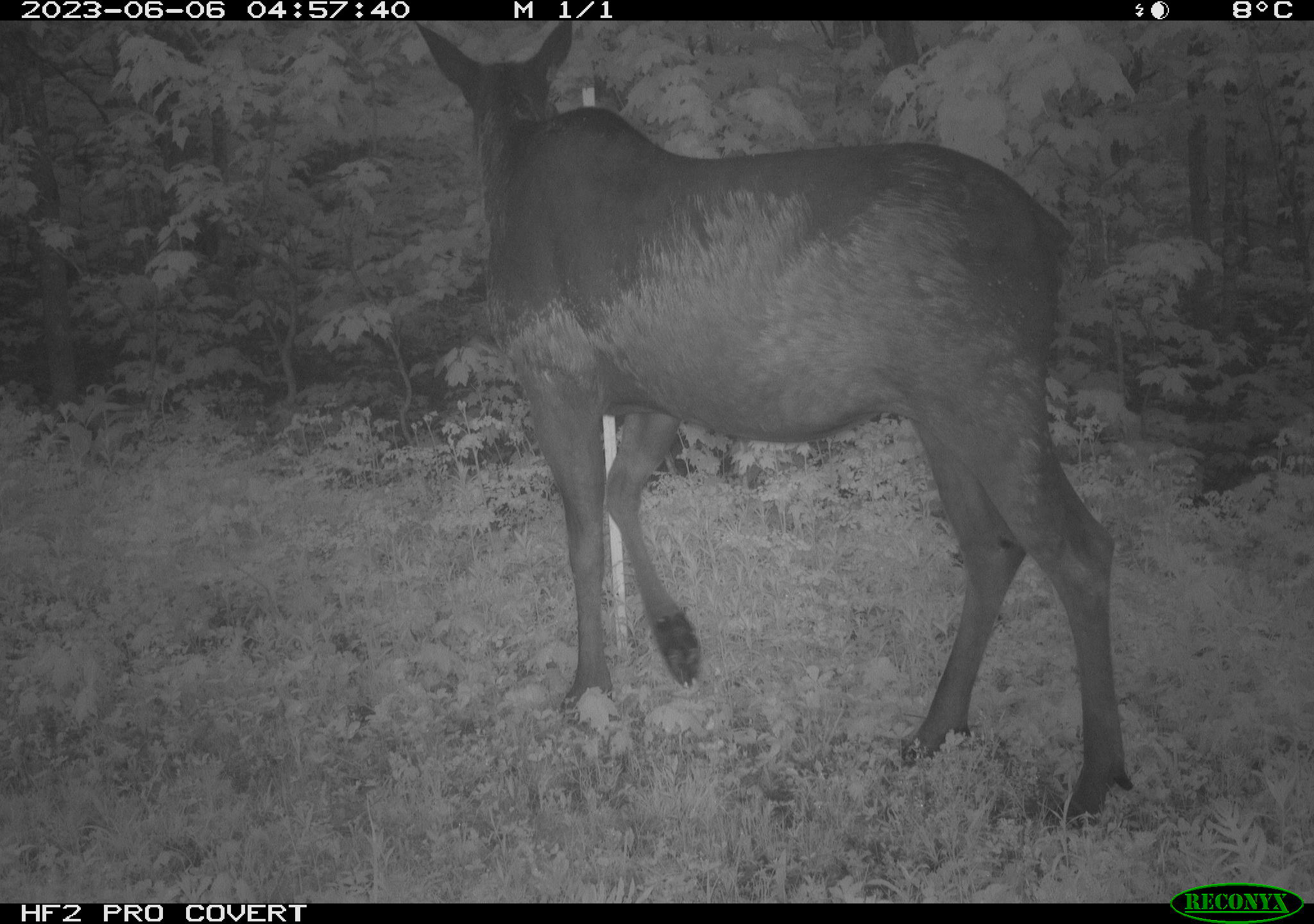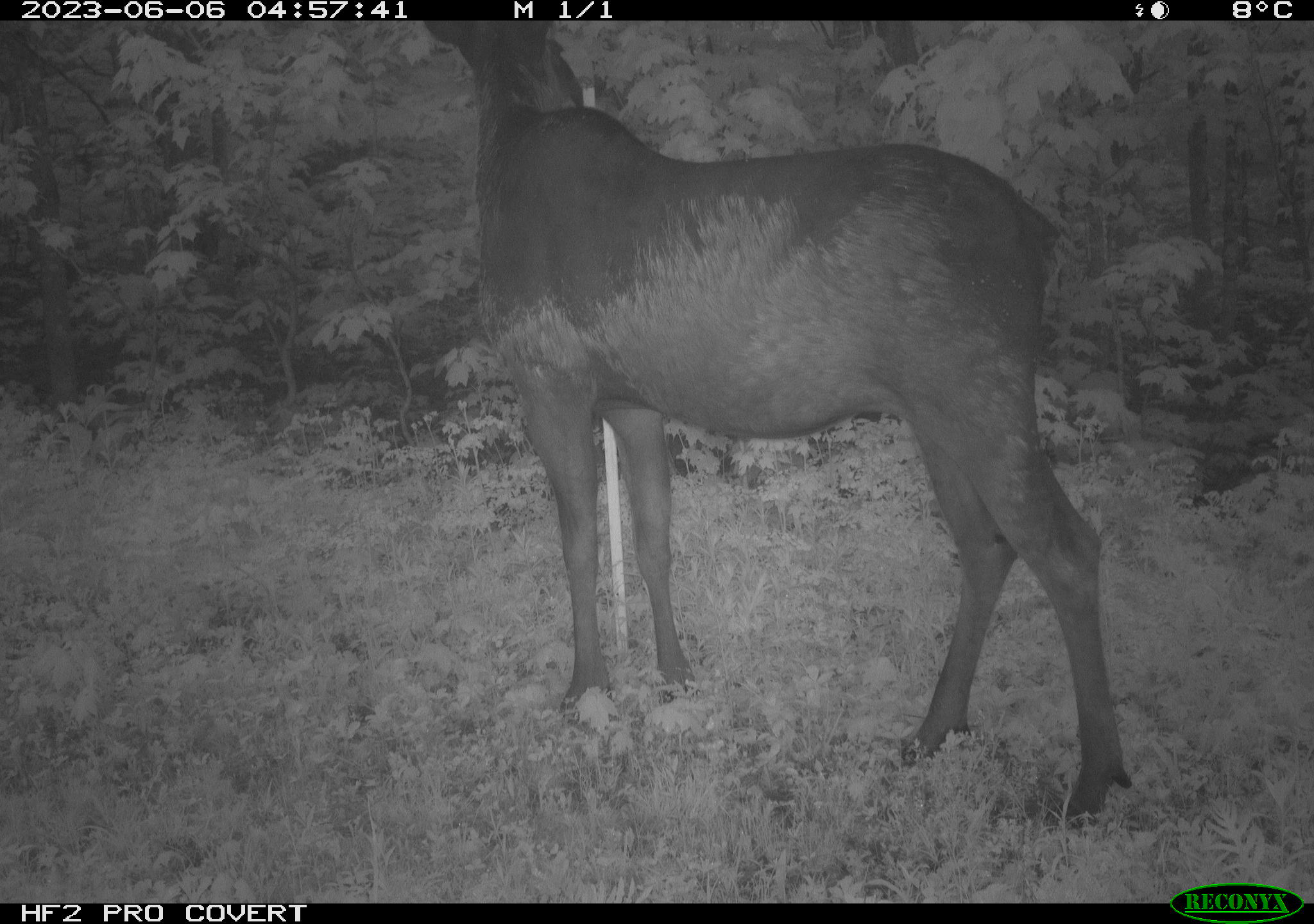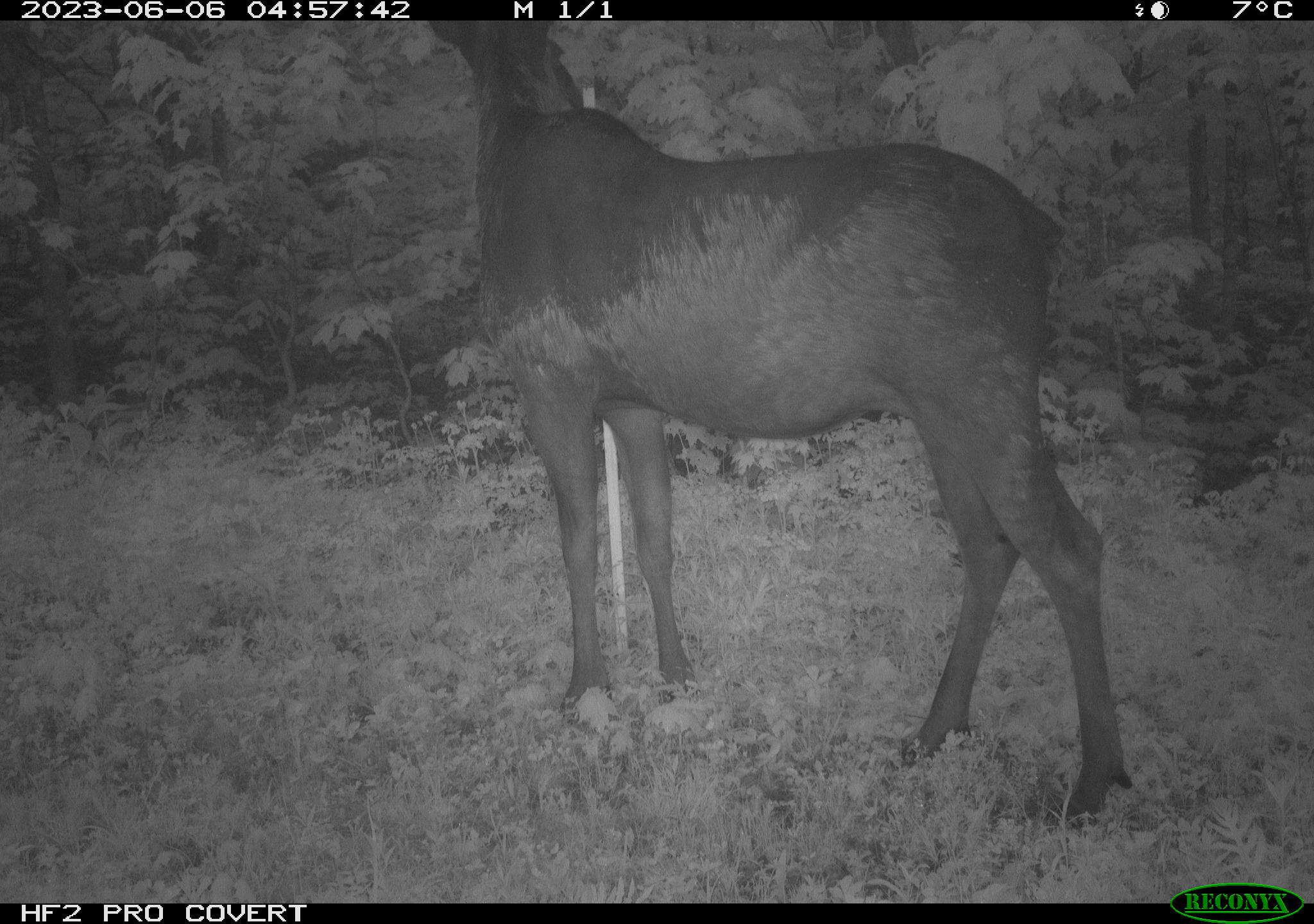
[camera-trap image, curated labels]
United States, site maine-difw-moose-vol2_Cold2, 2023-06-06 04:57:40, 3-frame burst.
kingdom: Animalia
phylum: Chordata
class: Mammalia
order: Artiodactyla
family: Cervidae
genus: Alces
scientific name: Alces alces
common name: moose